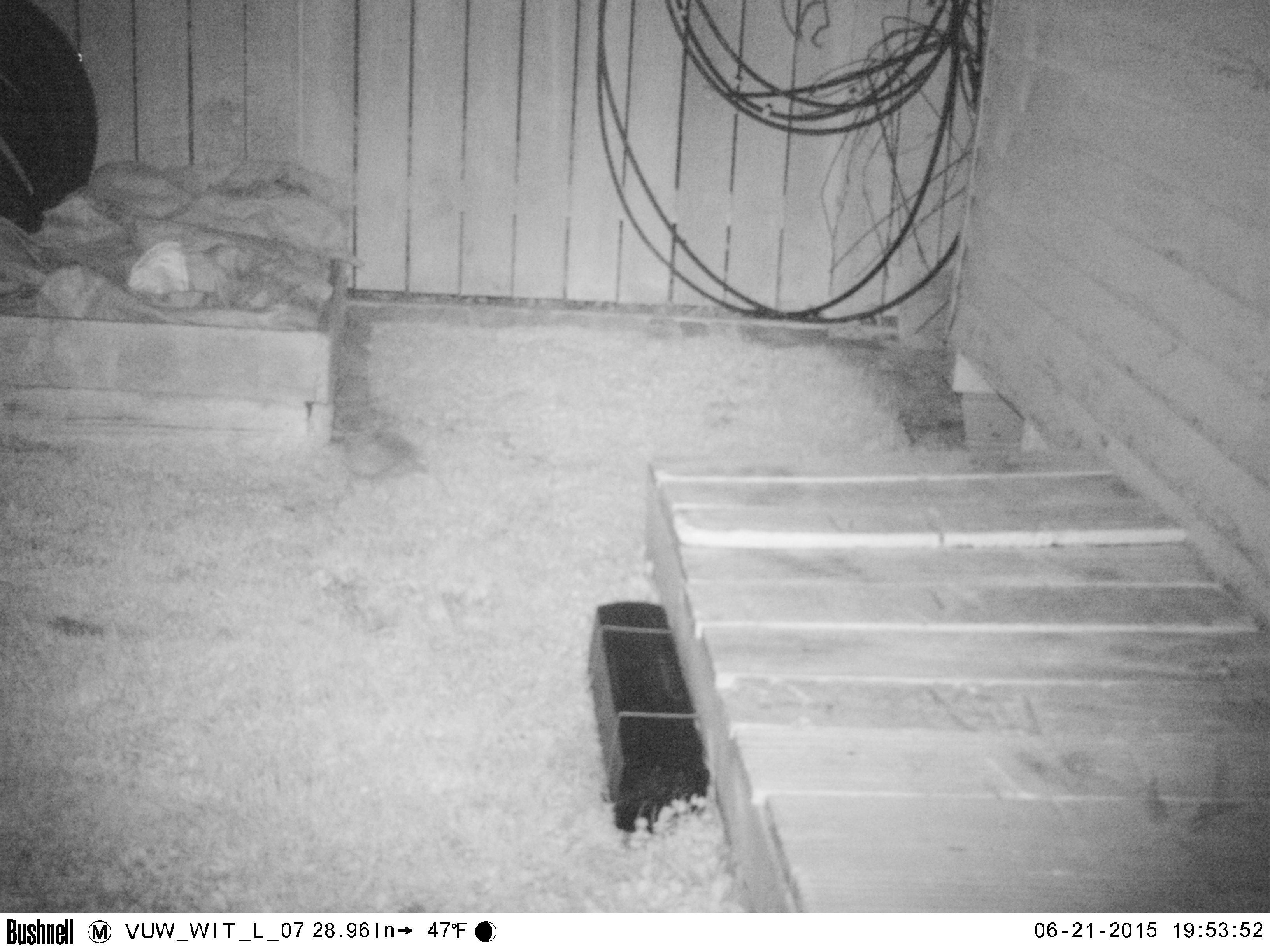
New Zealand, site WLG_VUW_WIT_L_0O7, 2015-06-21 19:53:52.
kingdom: Animalia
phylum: Chordata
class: Mammalia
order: Eulipotyphla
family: Erinaceidae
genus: Erinaceus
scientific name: Erinaceus europaeus europaeus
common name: european hedgehog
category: hedgehog